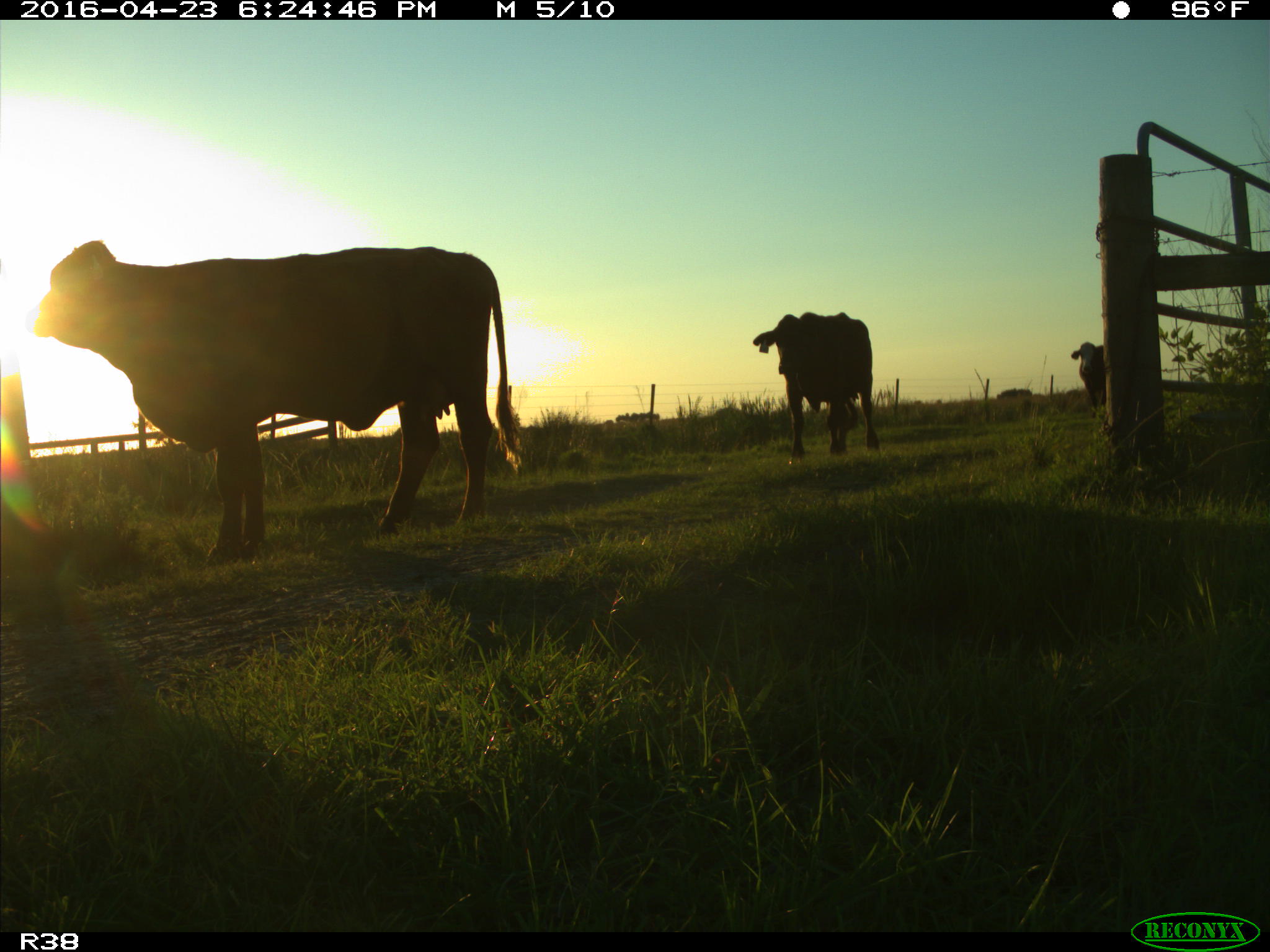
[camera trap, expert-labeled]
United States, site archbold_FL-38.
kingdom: Animalia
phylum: Chordata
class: Mammalia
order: Artiodactyla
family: Bovidae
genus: Bos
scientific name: Bos taurus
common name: domestic cow